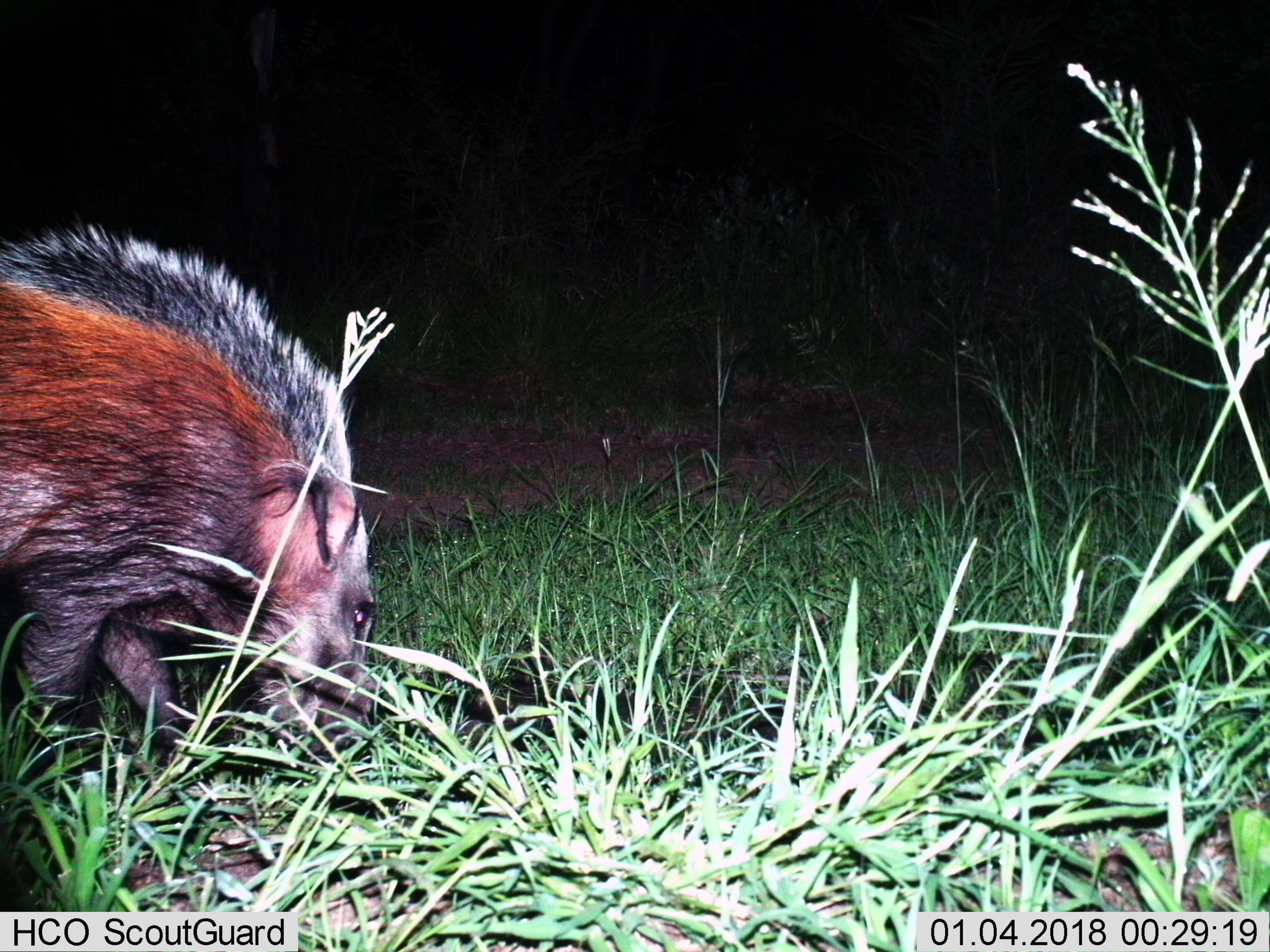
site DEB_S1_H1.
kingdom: Animalia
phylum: Chordata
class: Mammalia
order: Artiodactyla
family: Suidae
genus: Potamochoerus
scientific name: Potamochoerus larvatus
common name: bushpig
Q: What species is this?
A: Bushpig (Potamochoerus larvatus).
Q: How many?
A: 1.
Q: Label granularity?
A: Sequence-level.